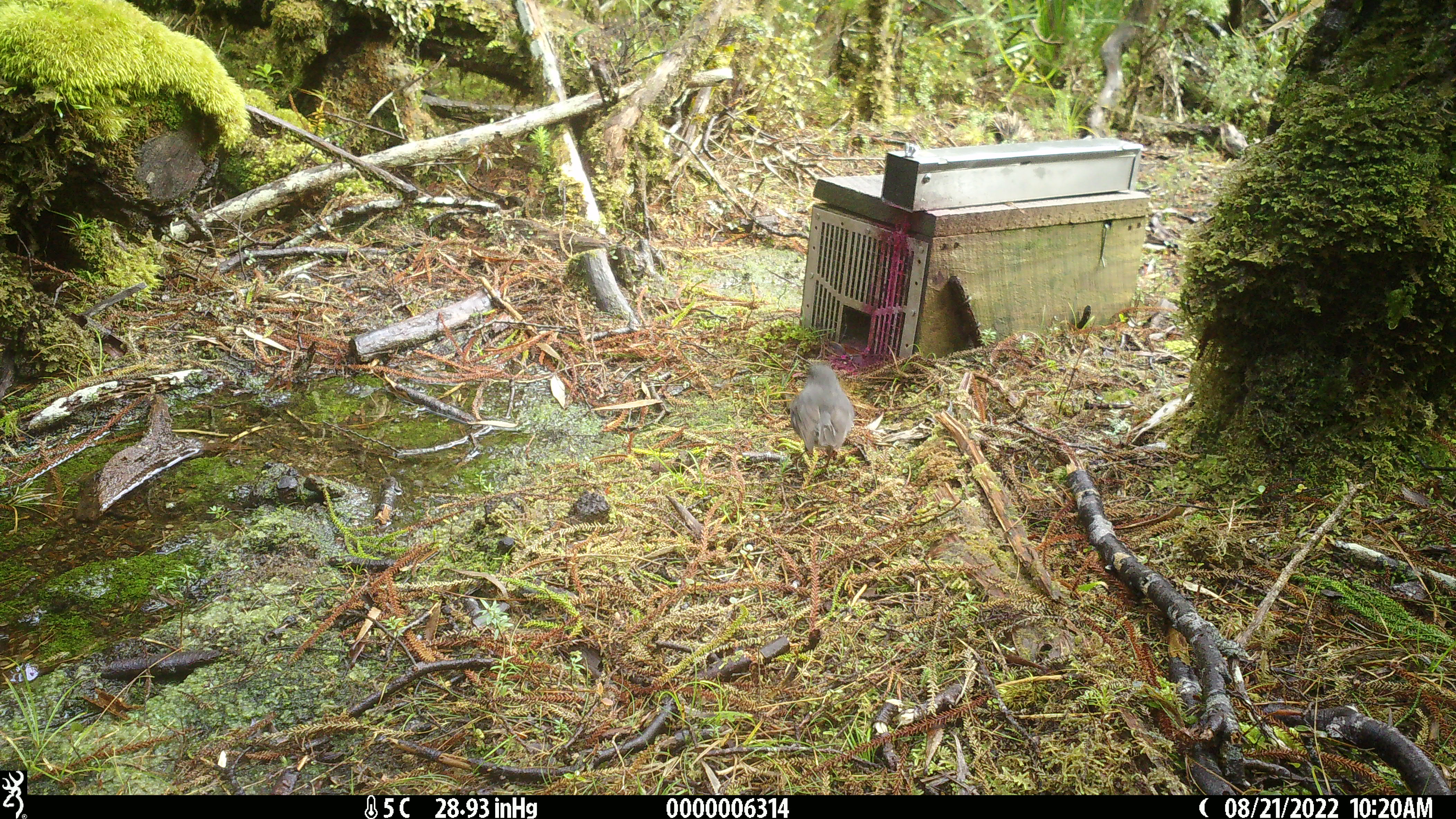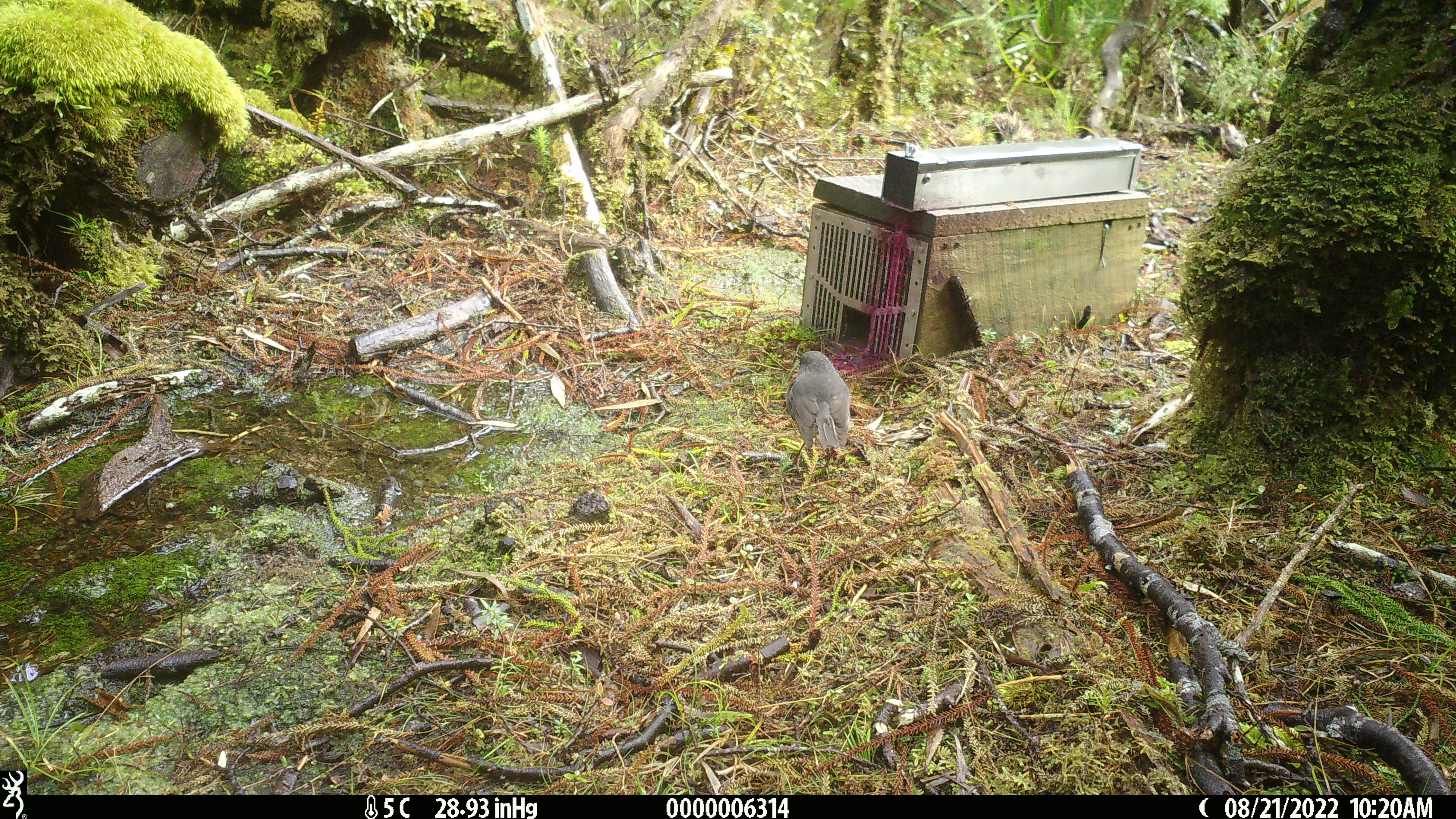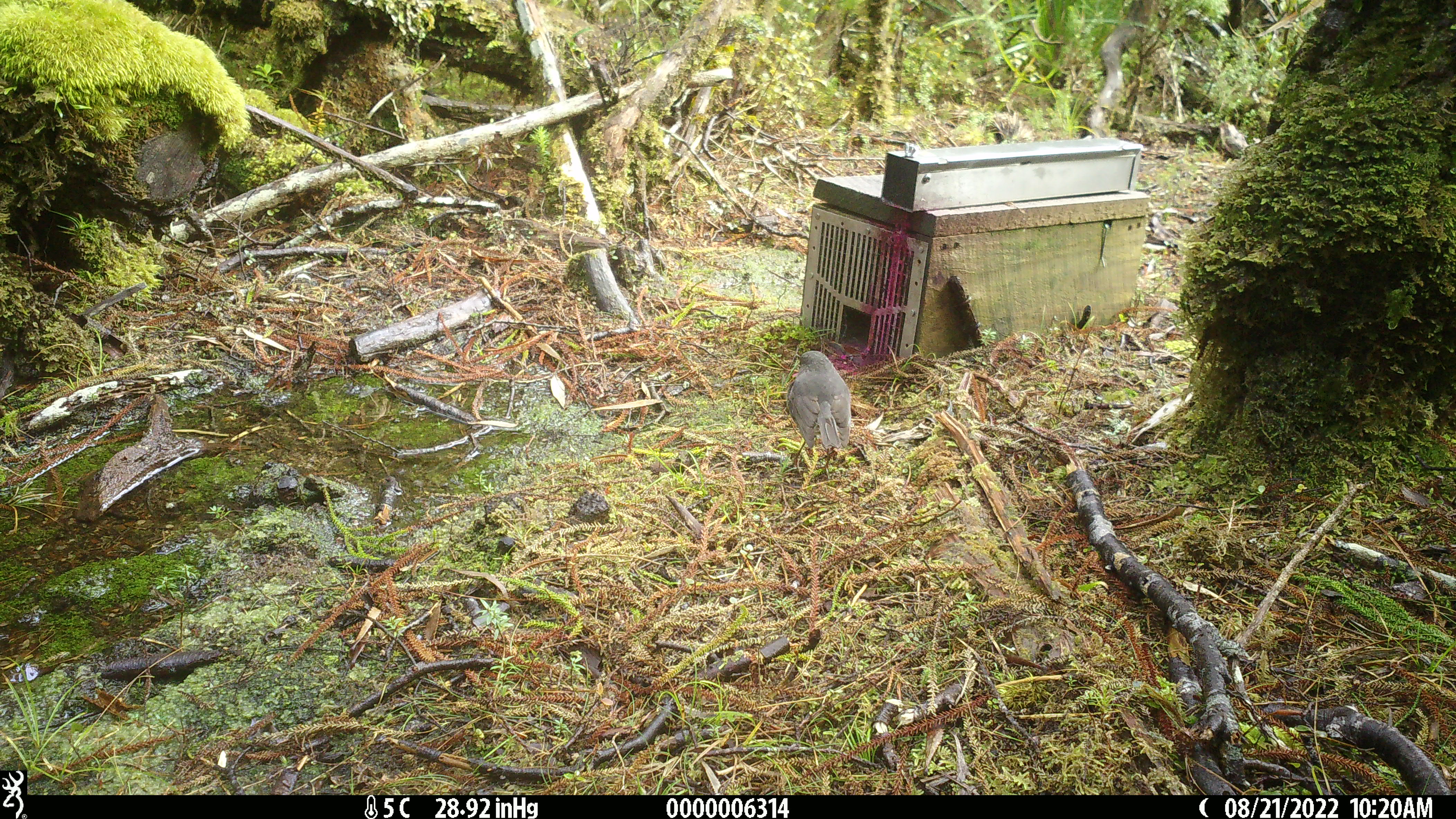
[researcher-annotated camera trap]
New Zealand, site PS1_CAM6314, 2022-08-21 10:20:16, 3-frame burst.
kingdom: Animalia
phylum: Chordata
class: Aves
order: Passeriformes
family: Petroicidae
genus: Petroica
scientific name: Petroica australis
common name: new zealand robin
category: robin